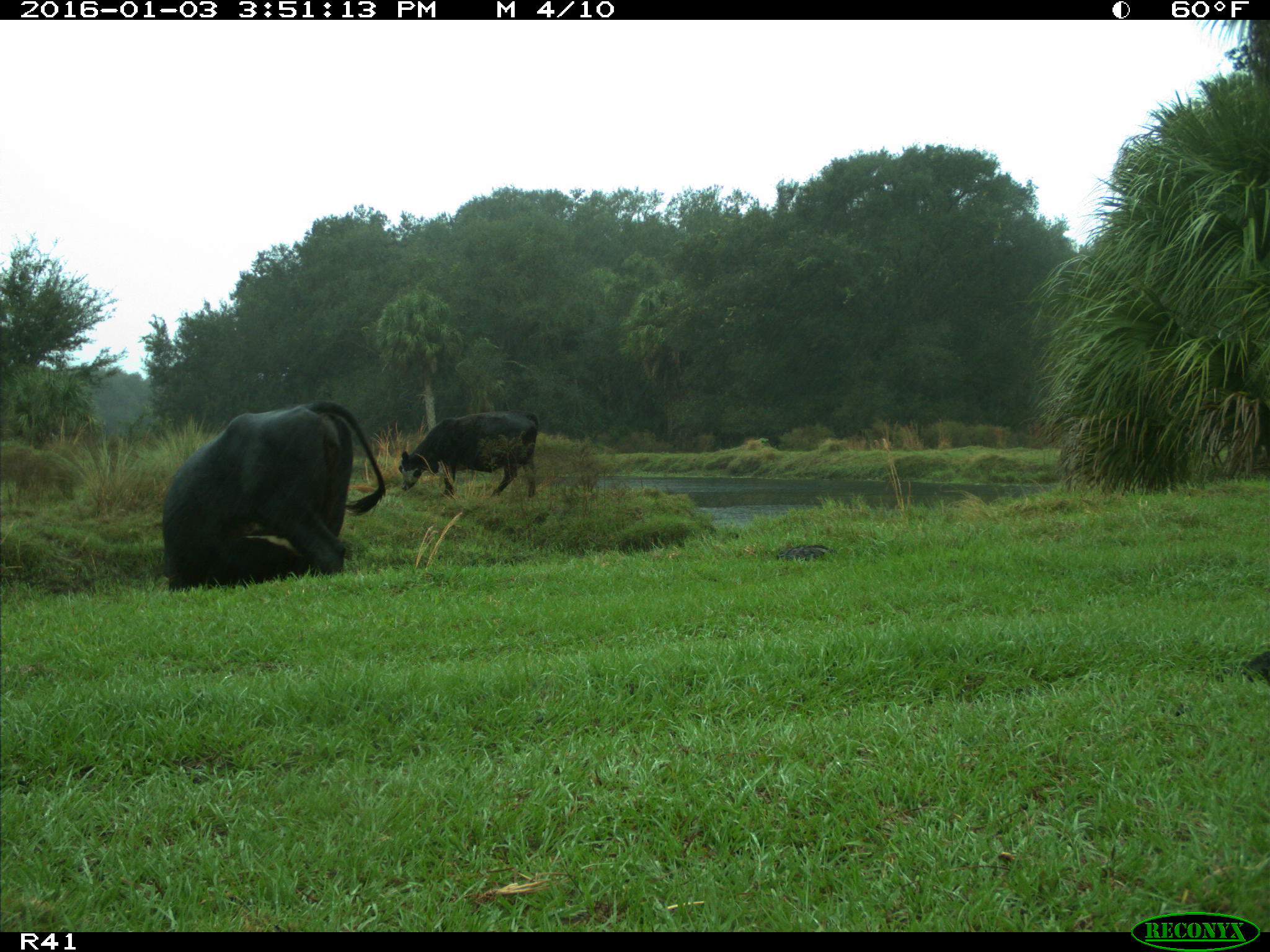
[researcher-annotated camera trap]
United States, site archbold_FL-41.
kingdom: Animalia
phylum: Chordata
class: Mammalia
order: Artiodactyla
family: Bovidae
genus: Bos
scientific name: Bos taurus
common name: domestic cow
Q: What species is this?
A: Bos taurus (domestic cow).